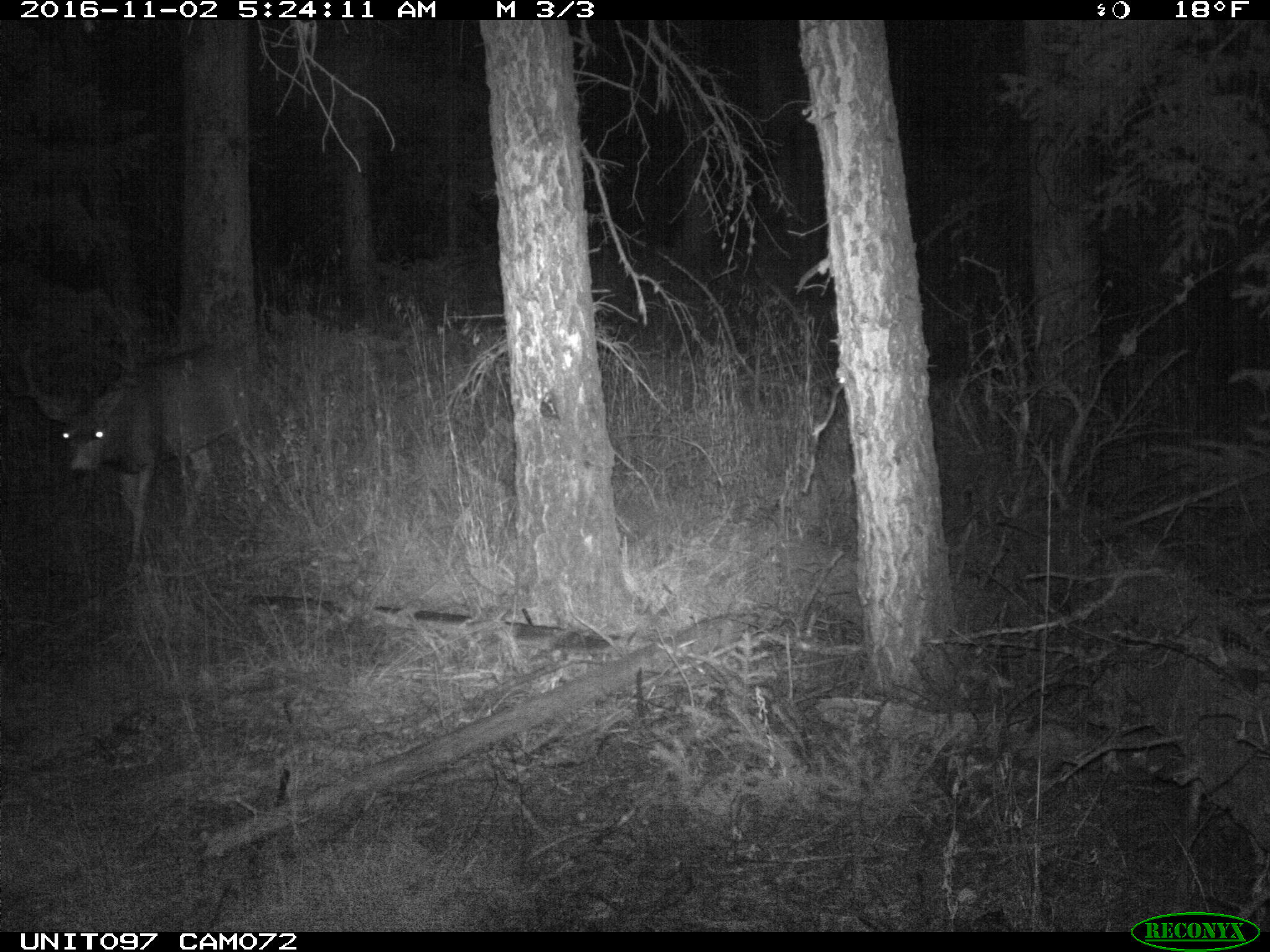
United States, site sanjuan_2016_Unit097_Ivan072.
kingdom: Animalia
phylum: Chordata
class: Mammalia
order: Artiodactyla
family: Cervidae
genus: Odocoileus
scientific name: Odocoileus hemionus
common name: mule deer